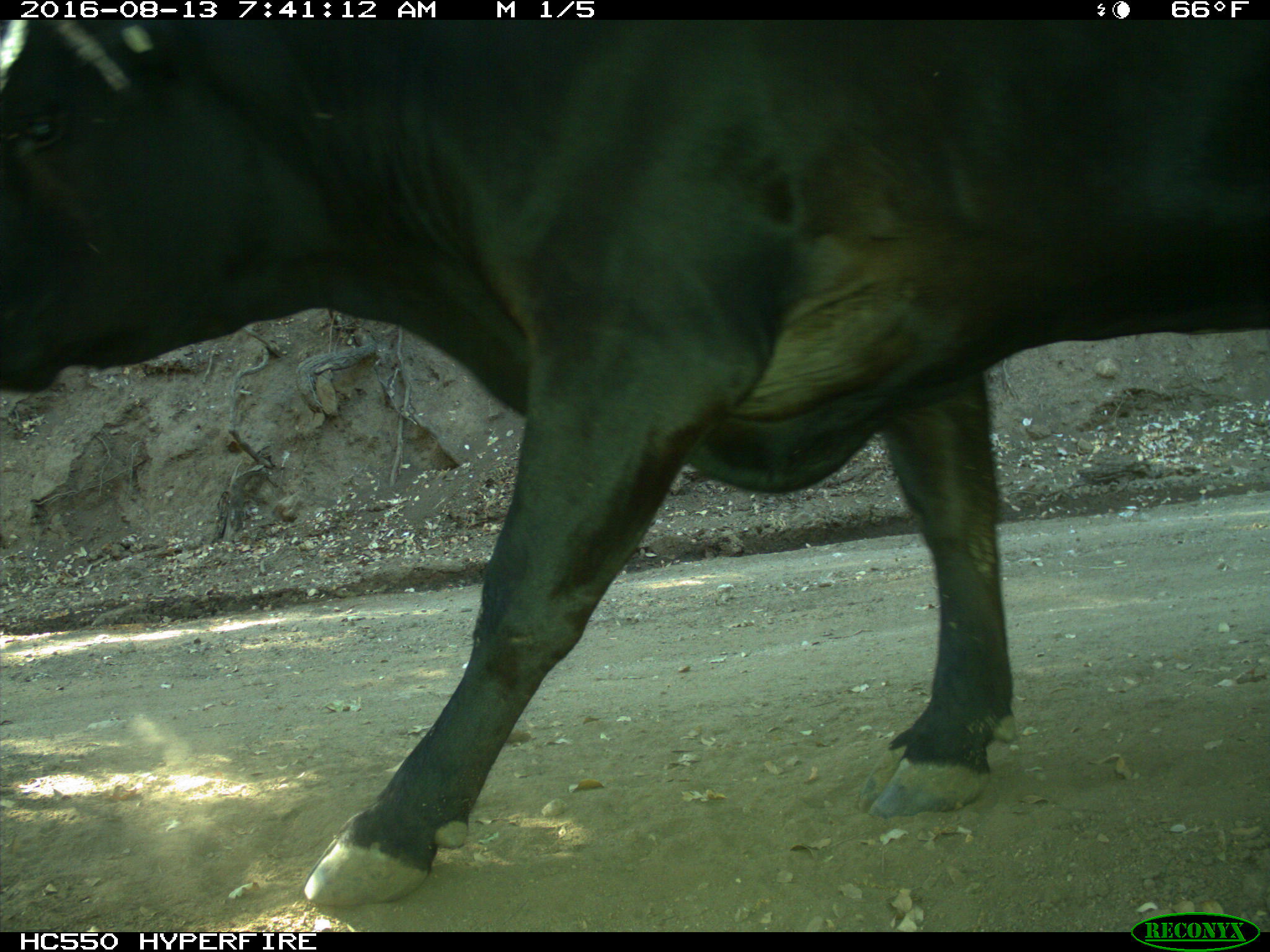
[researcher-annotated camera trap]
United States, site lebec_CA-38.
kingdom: Animalia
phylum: Chordata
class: Mammalia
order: Artiodactyla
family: Bovidae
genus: Bos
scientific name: Bos taurus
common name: domestic cow